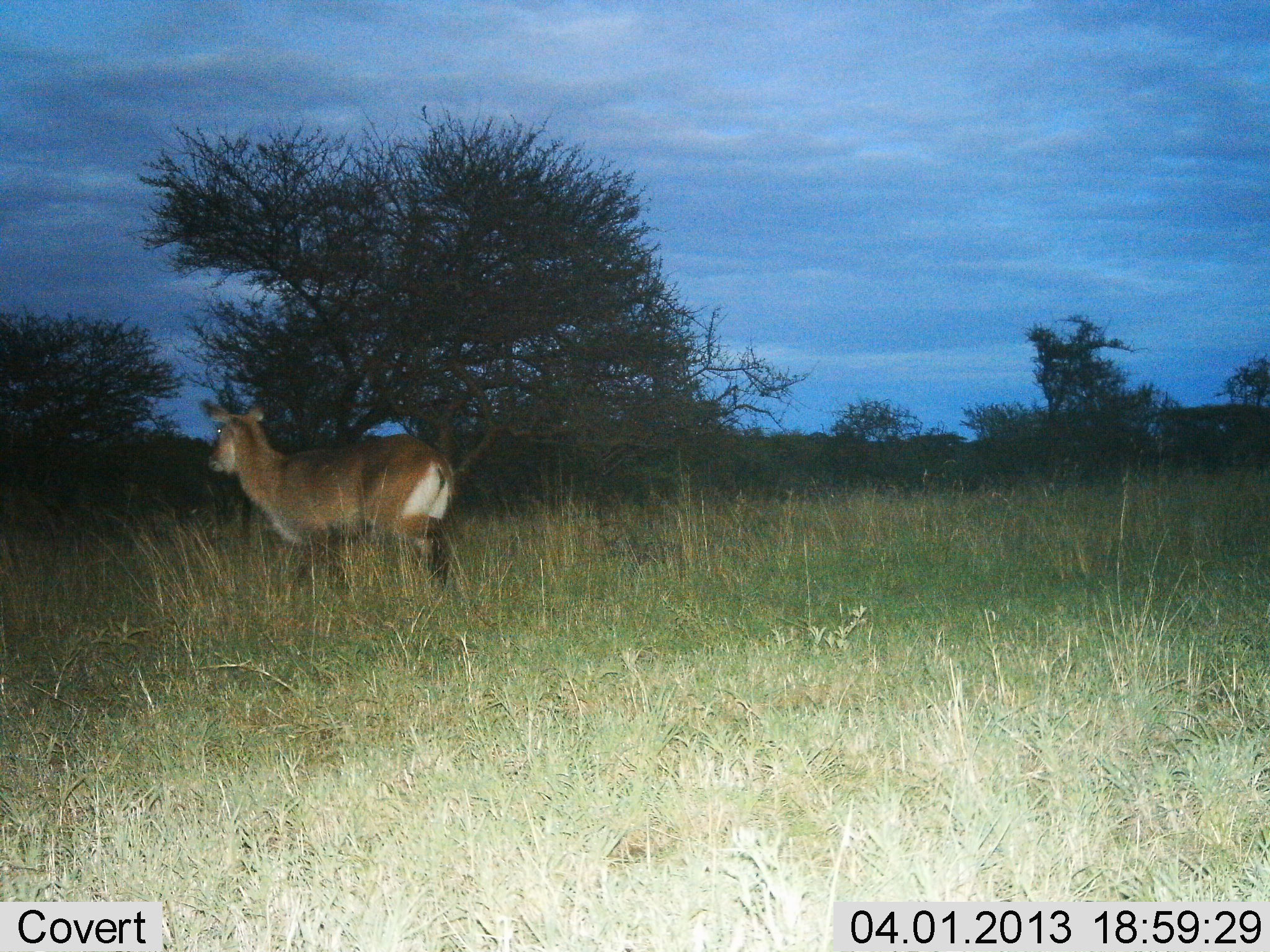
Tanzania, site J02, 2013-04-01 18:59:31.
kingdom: Animalia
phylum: Chordata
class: Mammalia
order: Artiodactyla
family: Bovidae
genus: Kobus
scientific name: Kobus ellipsiprymnus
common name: waterbuck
Waterbuck (Kobus ellipsiprymnus), count 1. Behavior (volunteer vote fractions): standing 73%, resting 0%, moving 27%, interacting 0%. Young present (vote fraction): 0%. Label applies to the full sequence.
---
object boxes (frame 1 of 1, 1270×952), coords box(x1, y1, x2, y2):
animal: box(200, 398, 452, 600)